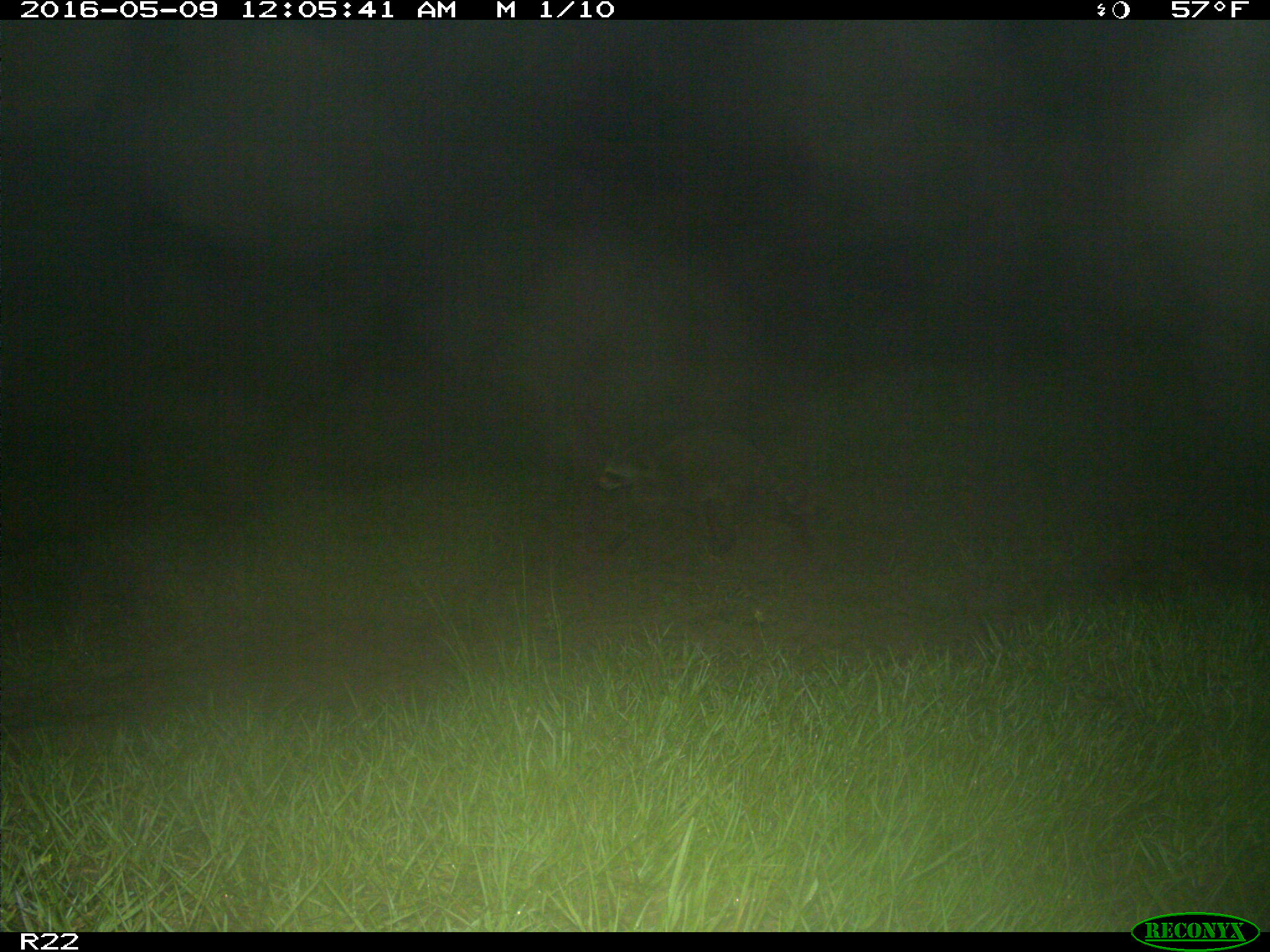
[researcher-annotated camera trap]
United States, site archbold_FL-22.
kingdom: Animalia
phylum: Chordata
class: Mammalia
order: Carnivora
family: Procyonidae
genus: Procyon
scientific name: Procyon lotor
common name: common raccoon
Procyon lotor (common raccoon).